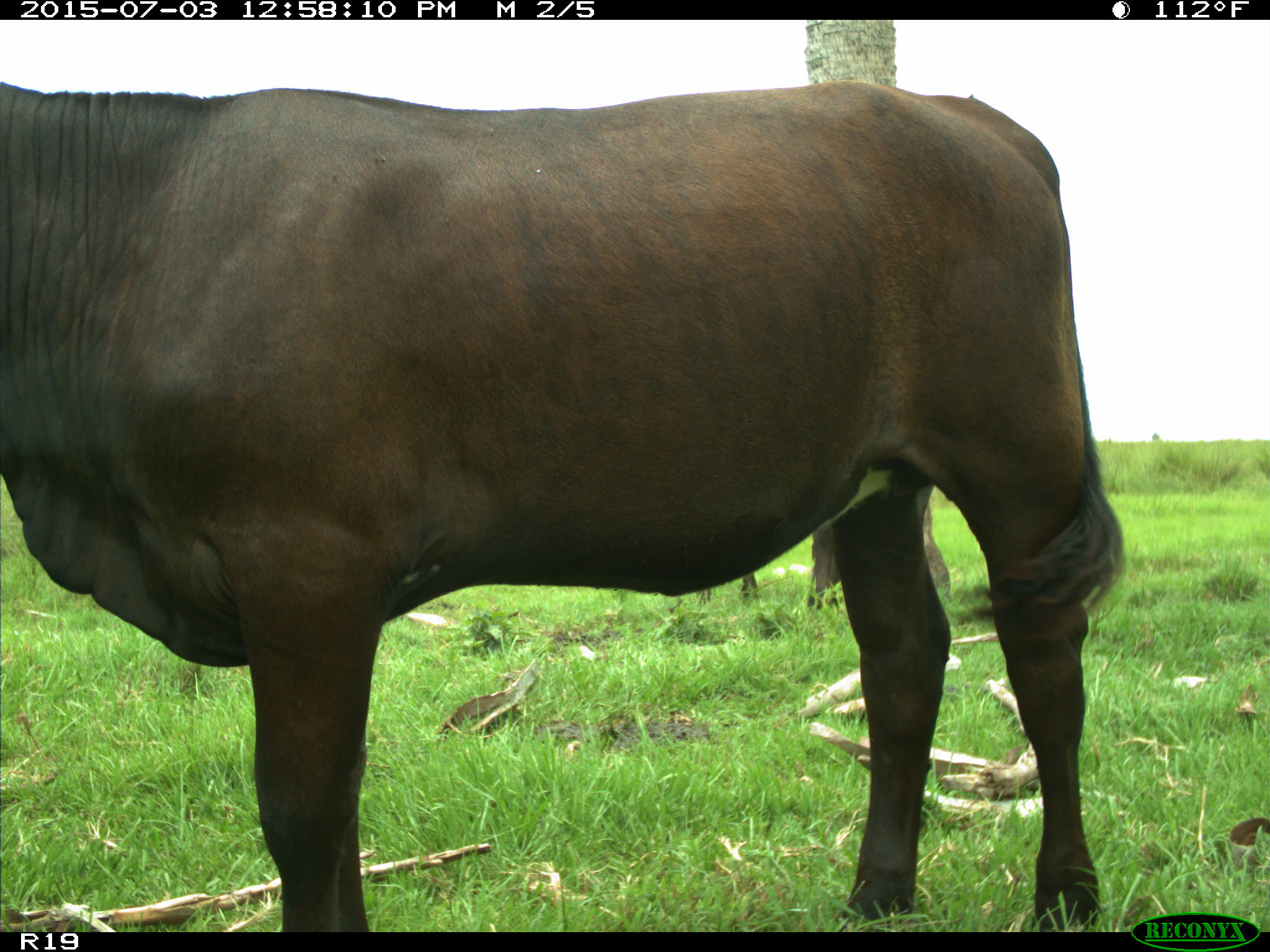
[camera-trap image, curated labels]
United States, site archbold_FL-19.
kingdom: Animalia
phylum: Chordata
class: Mammalia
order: Artiodactyla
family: Bovidae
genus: Bos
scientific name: Bos taurus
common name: domestic cow